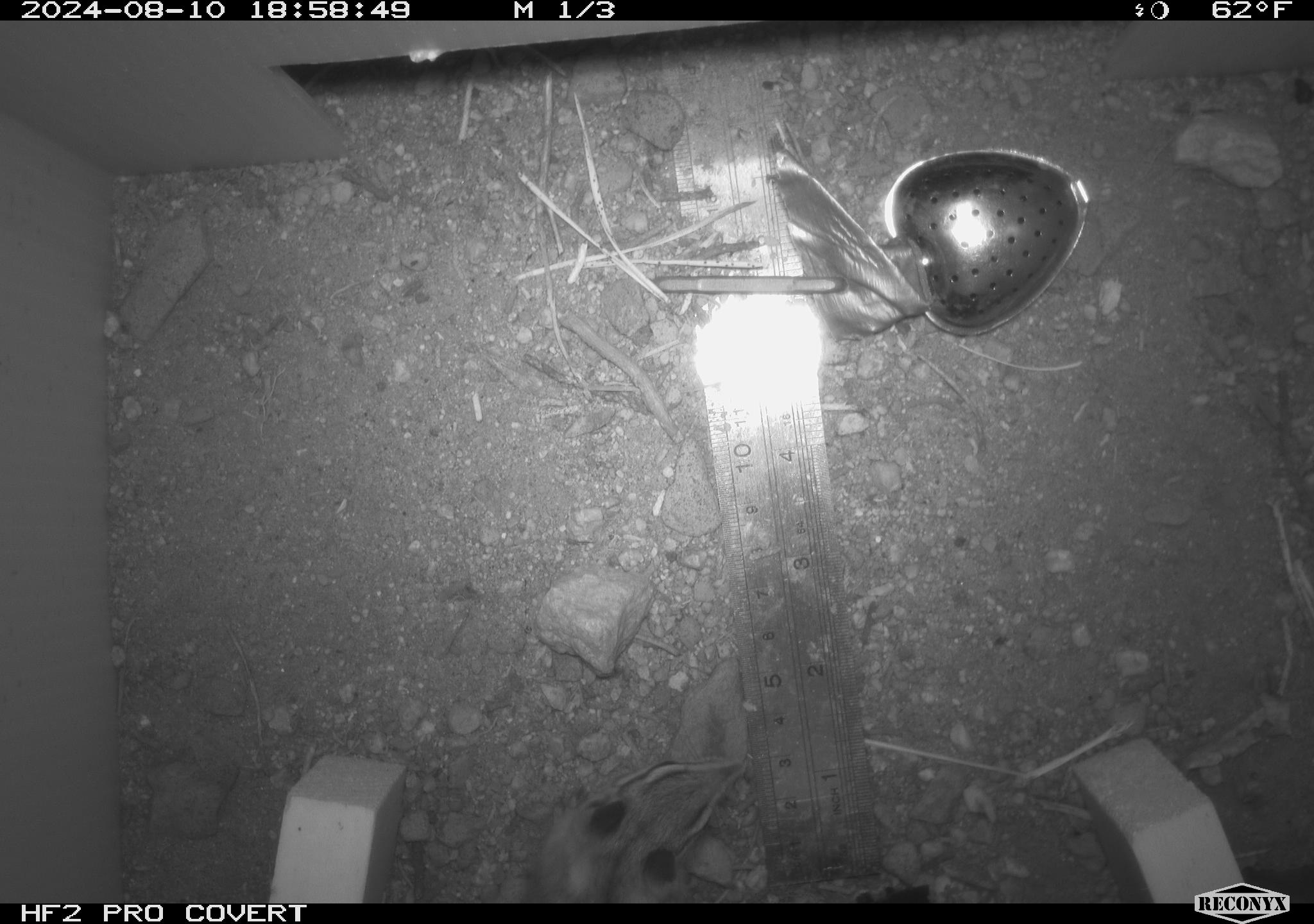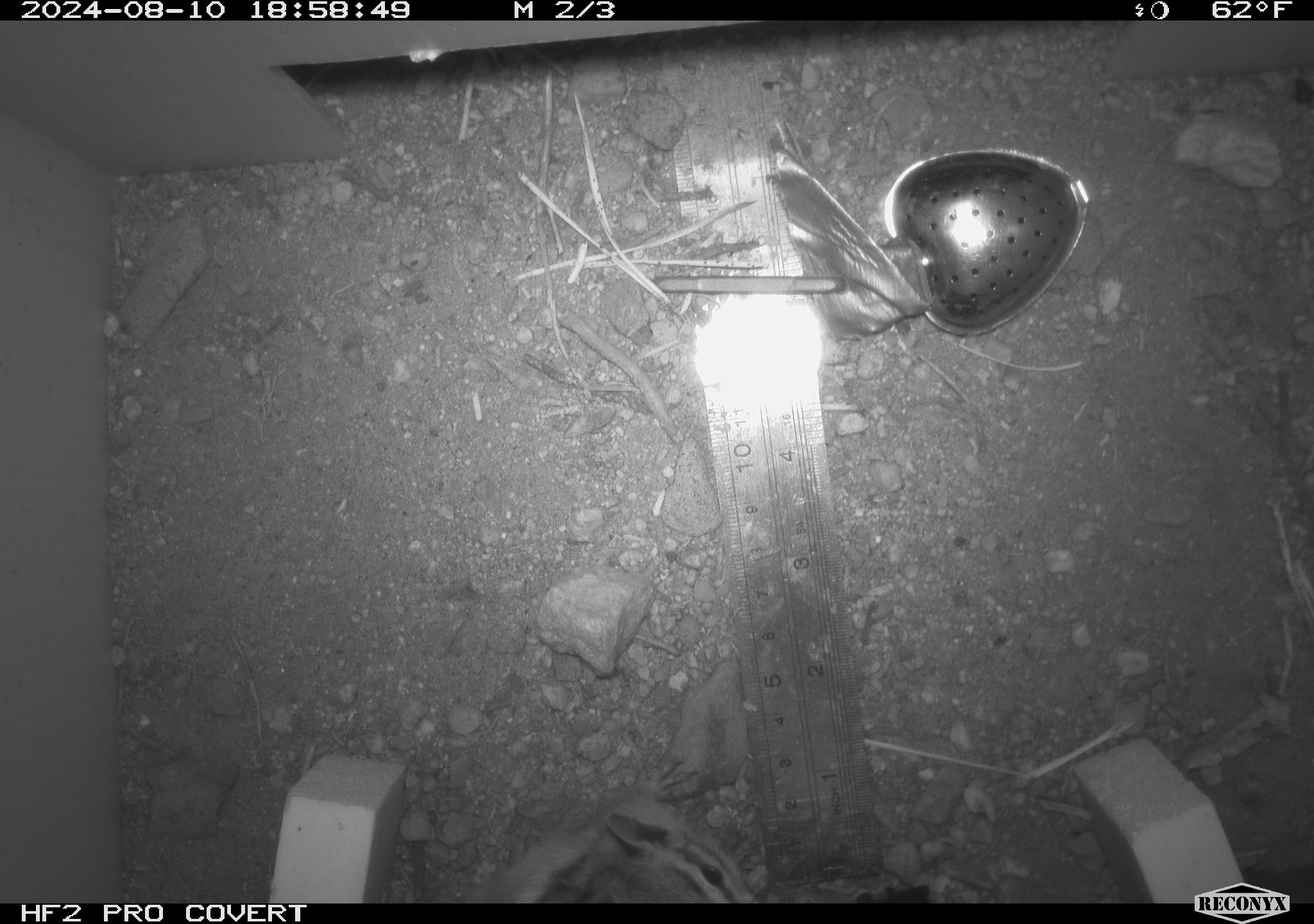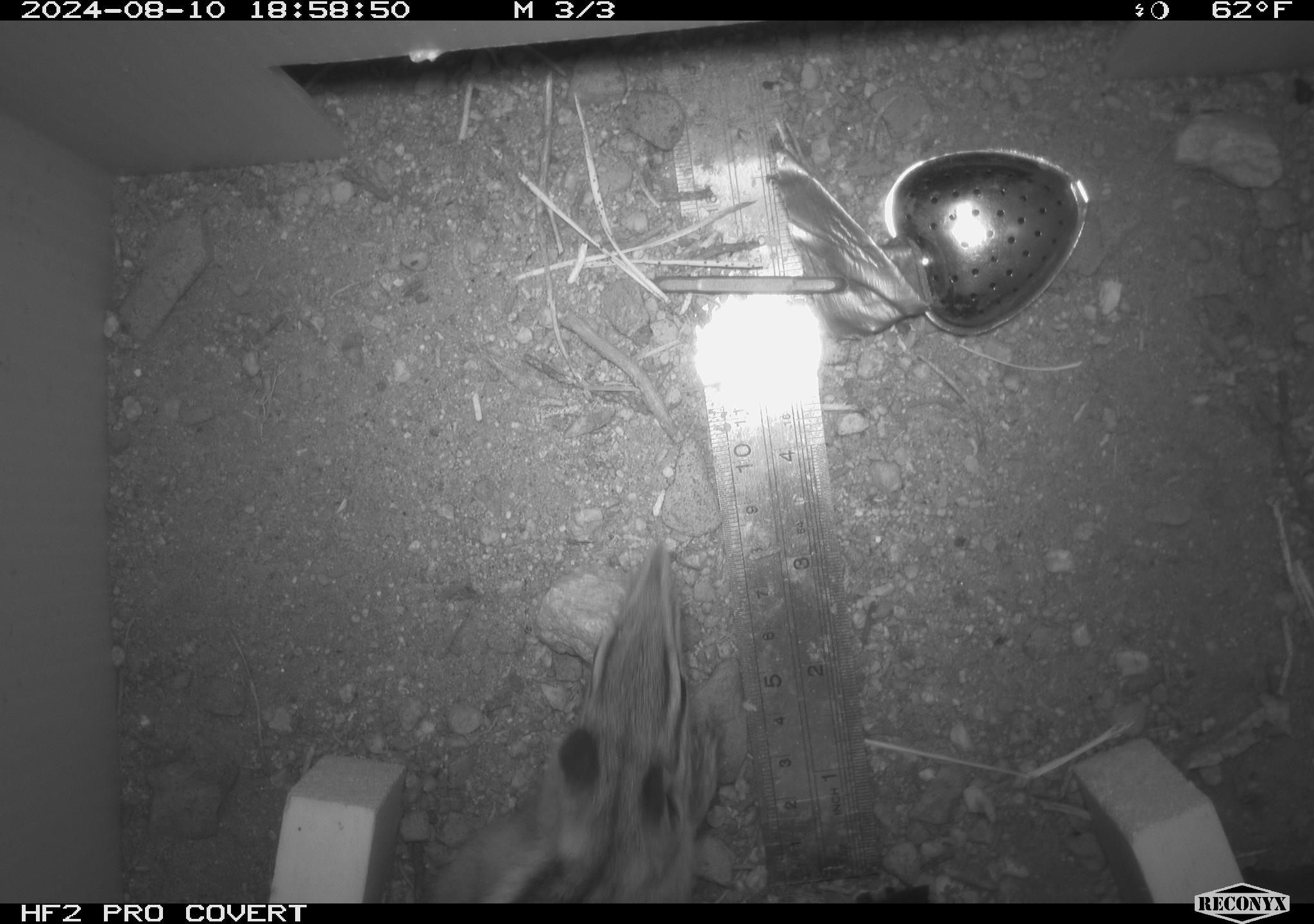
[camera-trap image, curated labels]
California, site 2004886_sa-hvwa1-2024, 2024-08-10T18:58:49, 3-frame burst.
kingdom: Animalia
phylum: Chordata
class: Mammalia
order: Rodentia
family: Sciuridae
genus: Neotamias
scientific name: Neotamias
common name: western chipmunks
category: neotamias species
Neotamias species (western chipmunks) (Neotamias).